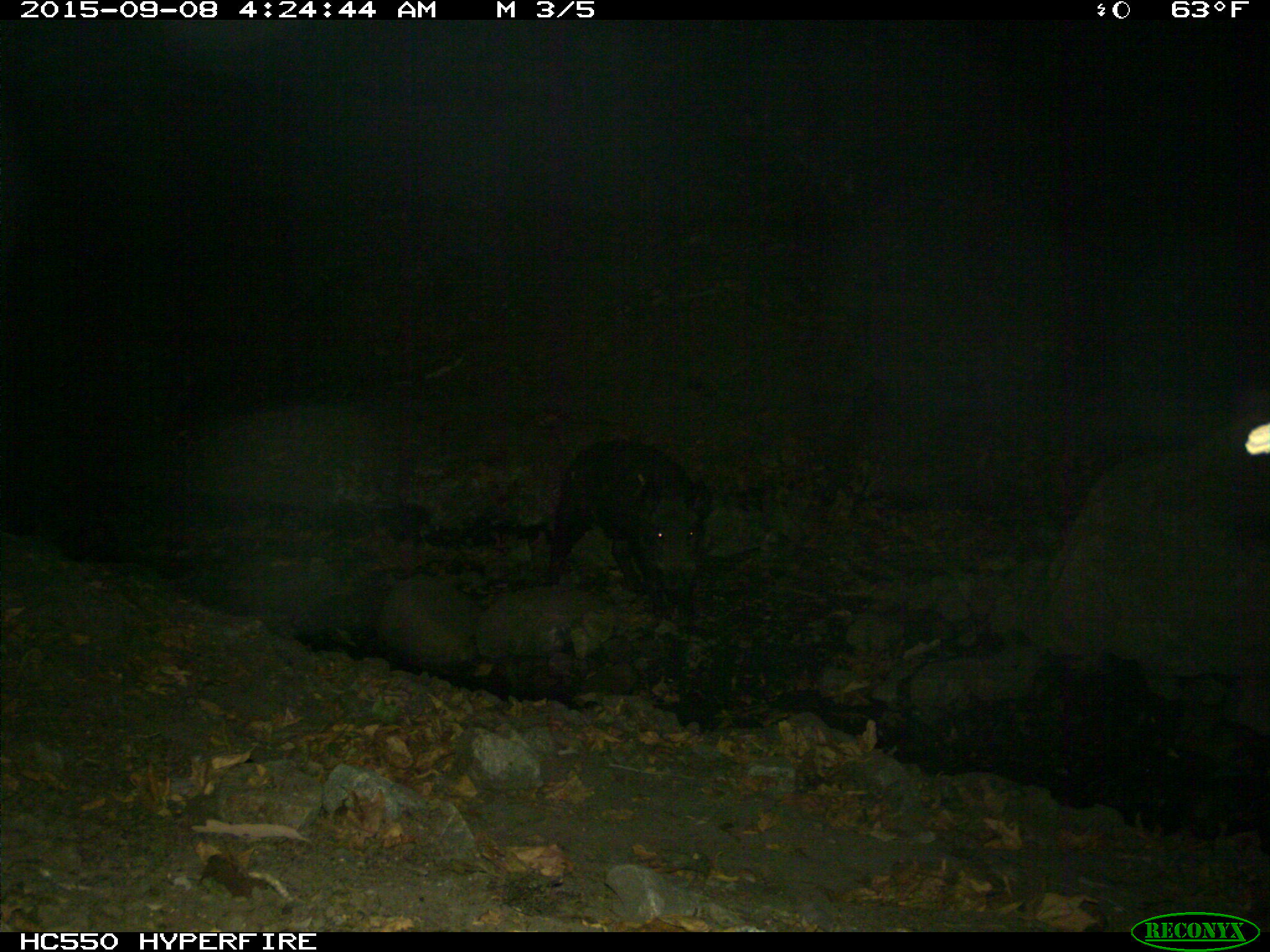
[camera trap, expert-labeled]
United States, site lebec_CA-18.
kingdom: Animalia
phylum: Chordata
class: Mammalia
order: Artiodactyla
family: Suidae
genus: Sus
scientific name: Sus scrofa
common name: wild boar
Sus scrofa (wild boar).